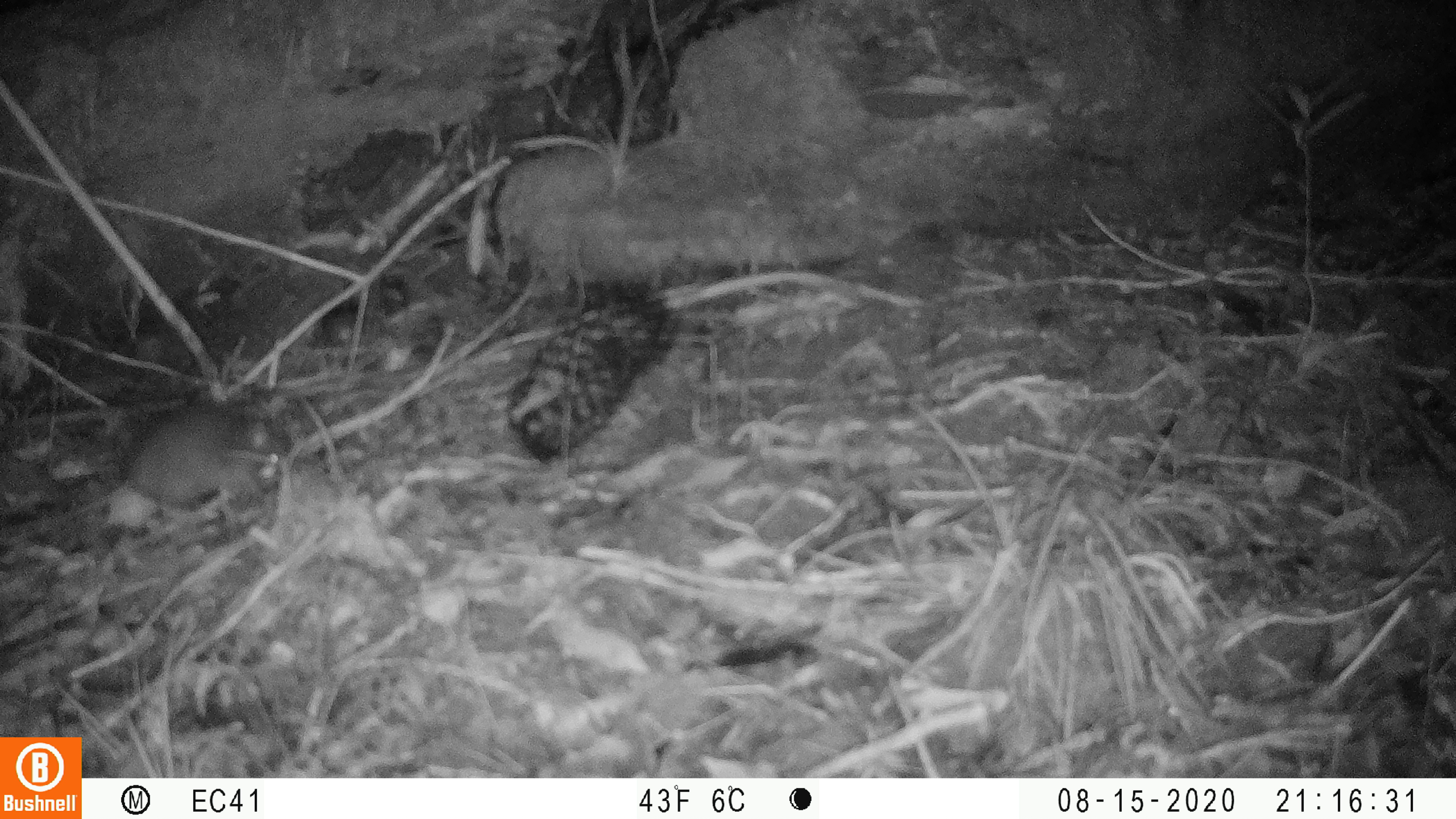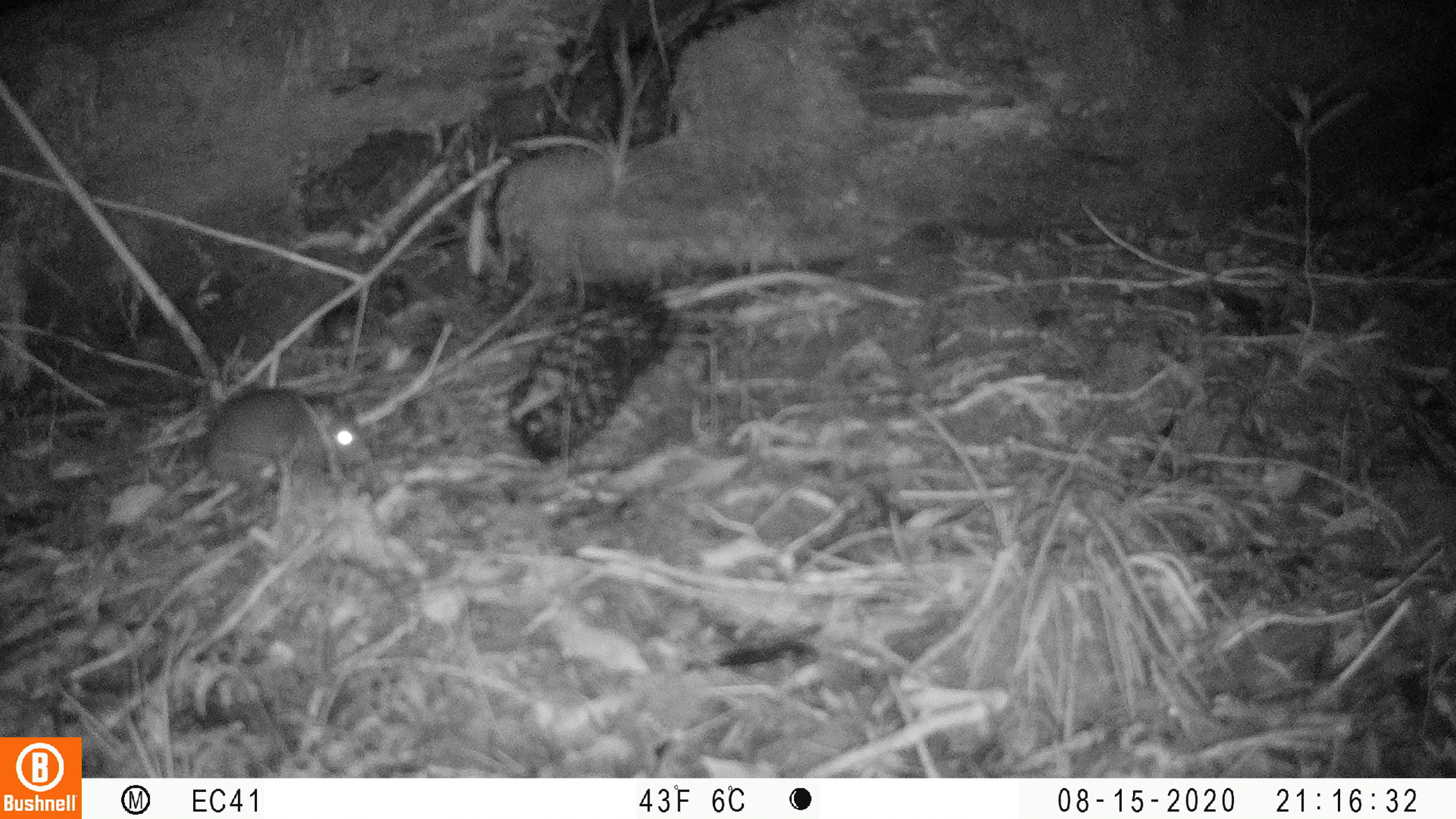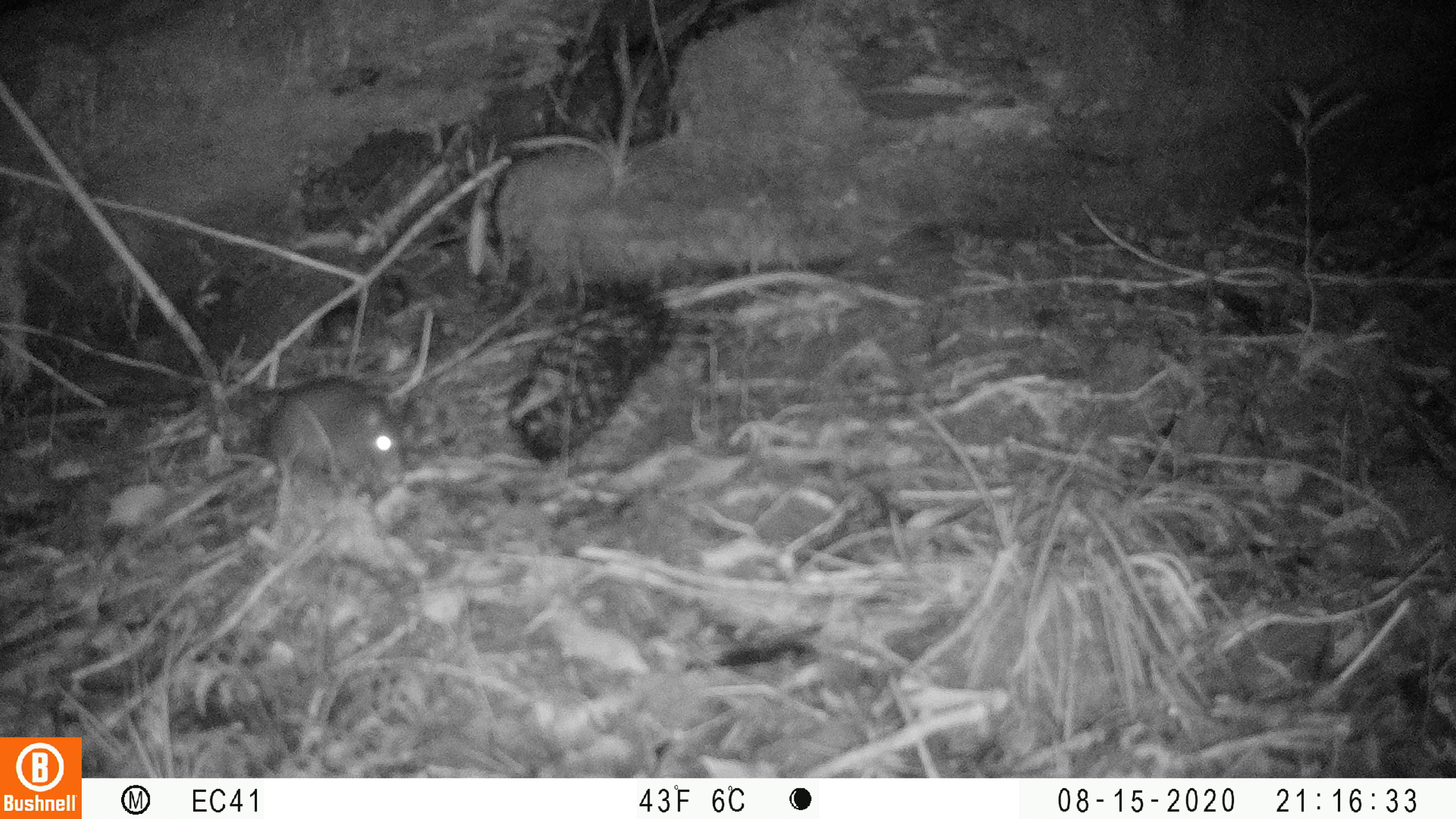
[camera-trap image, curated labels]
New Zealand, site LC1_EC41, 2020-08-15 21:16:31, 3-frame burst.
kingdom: Animalia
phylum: Chordata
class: Mammalia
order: Rodentia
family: Muridae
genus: Rattus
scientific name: Rattus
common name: rat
Rat (Rattus).